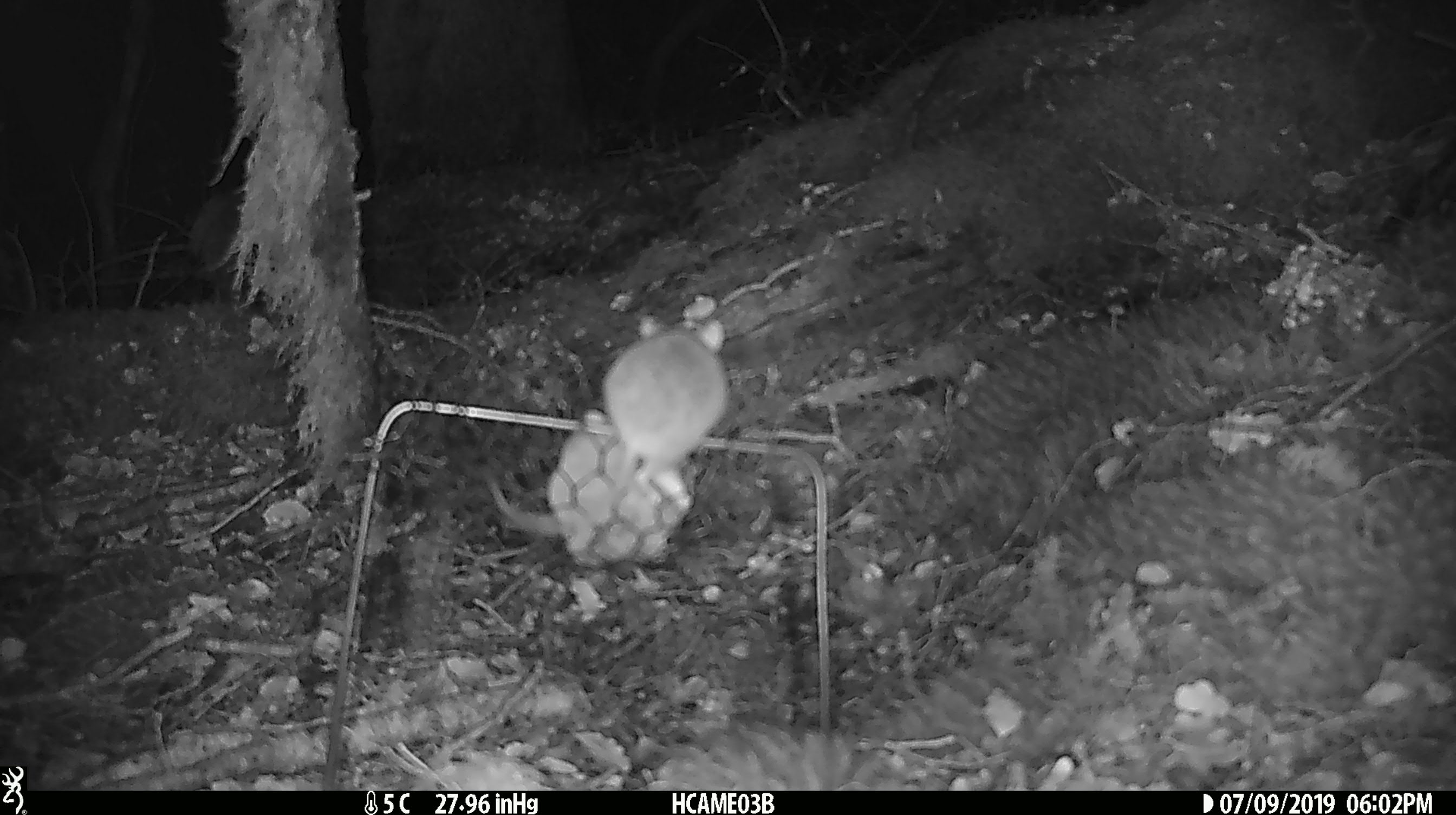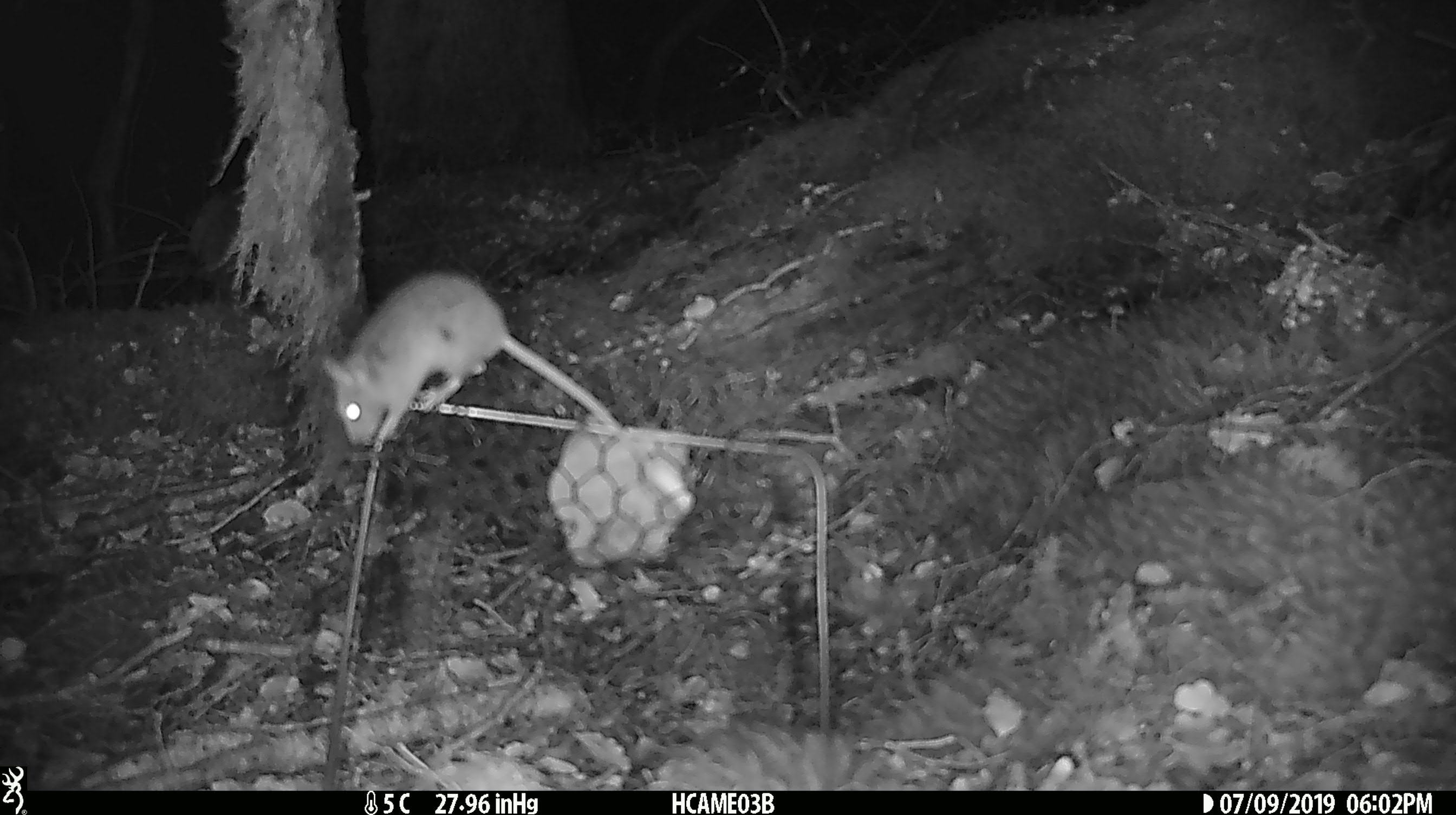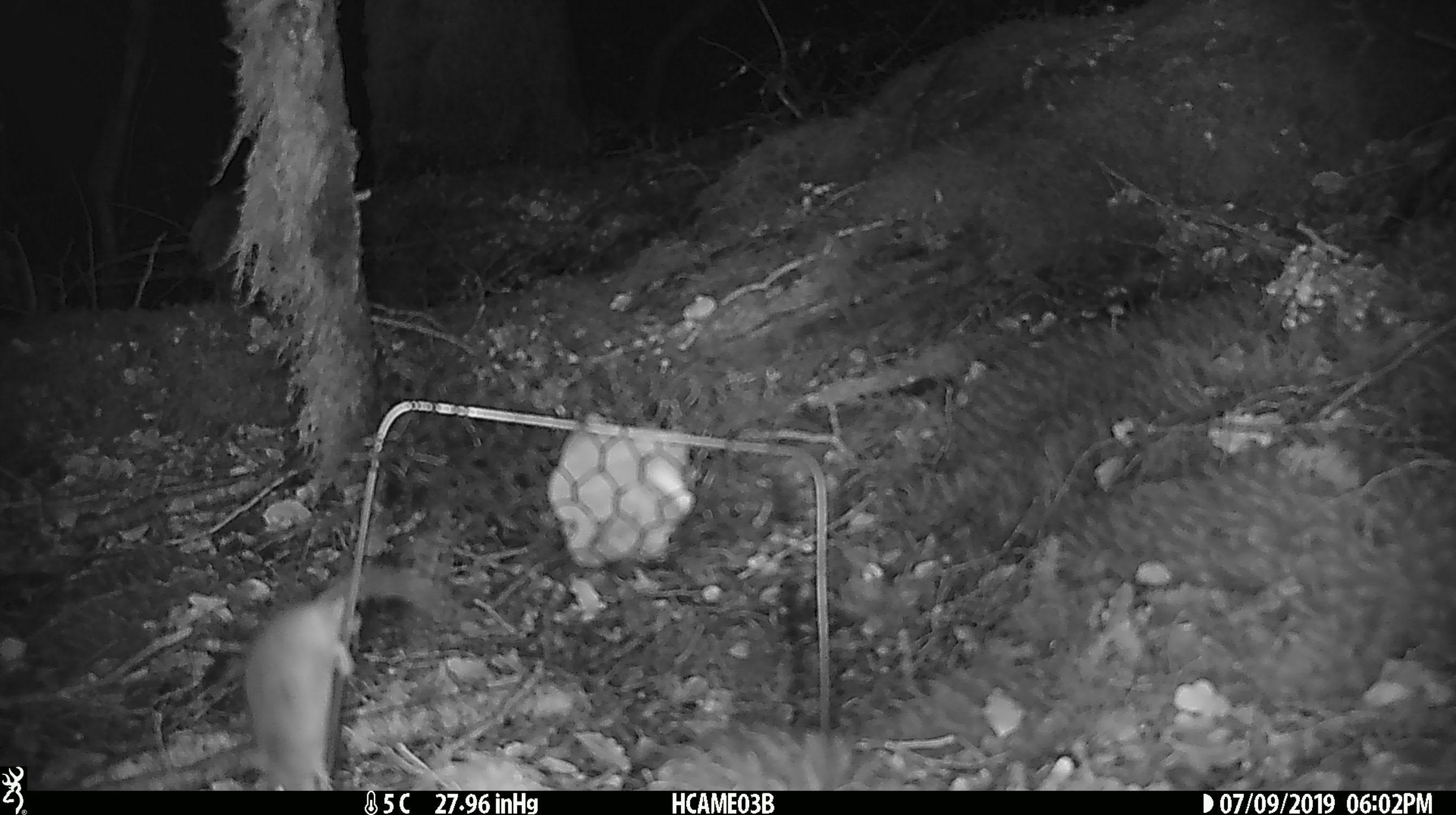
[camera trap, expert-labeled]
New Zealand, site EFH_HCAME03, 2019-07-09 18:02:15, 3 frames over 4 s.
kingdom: Animalia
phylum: Chordata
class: Mammalia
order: Rodentia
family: Muridae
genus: Mus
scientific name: Mus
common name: mouse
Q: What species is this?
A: Mouse (Mus).